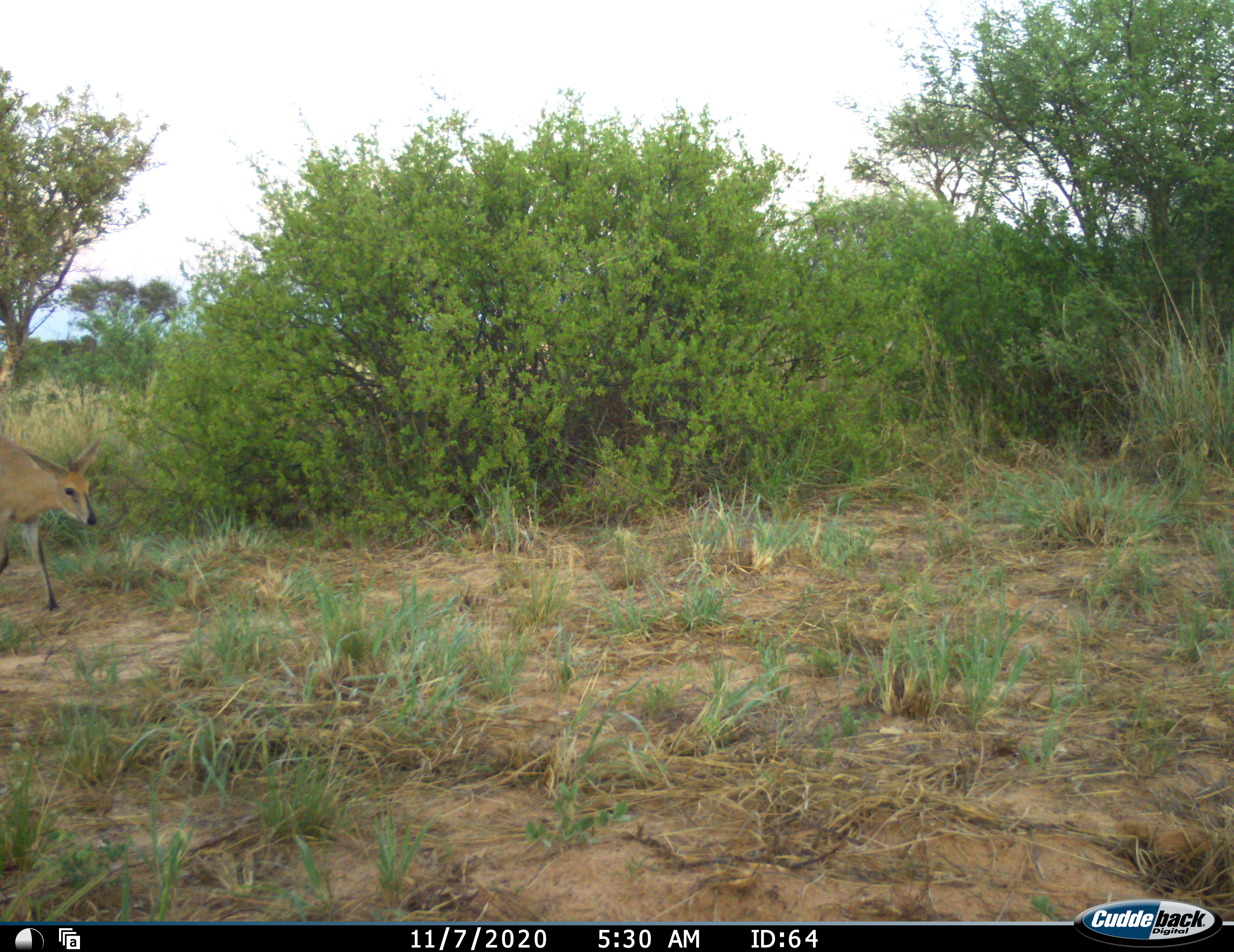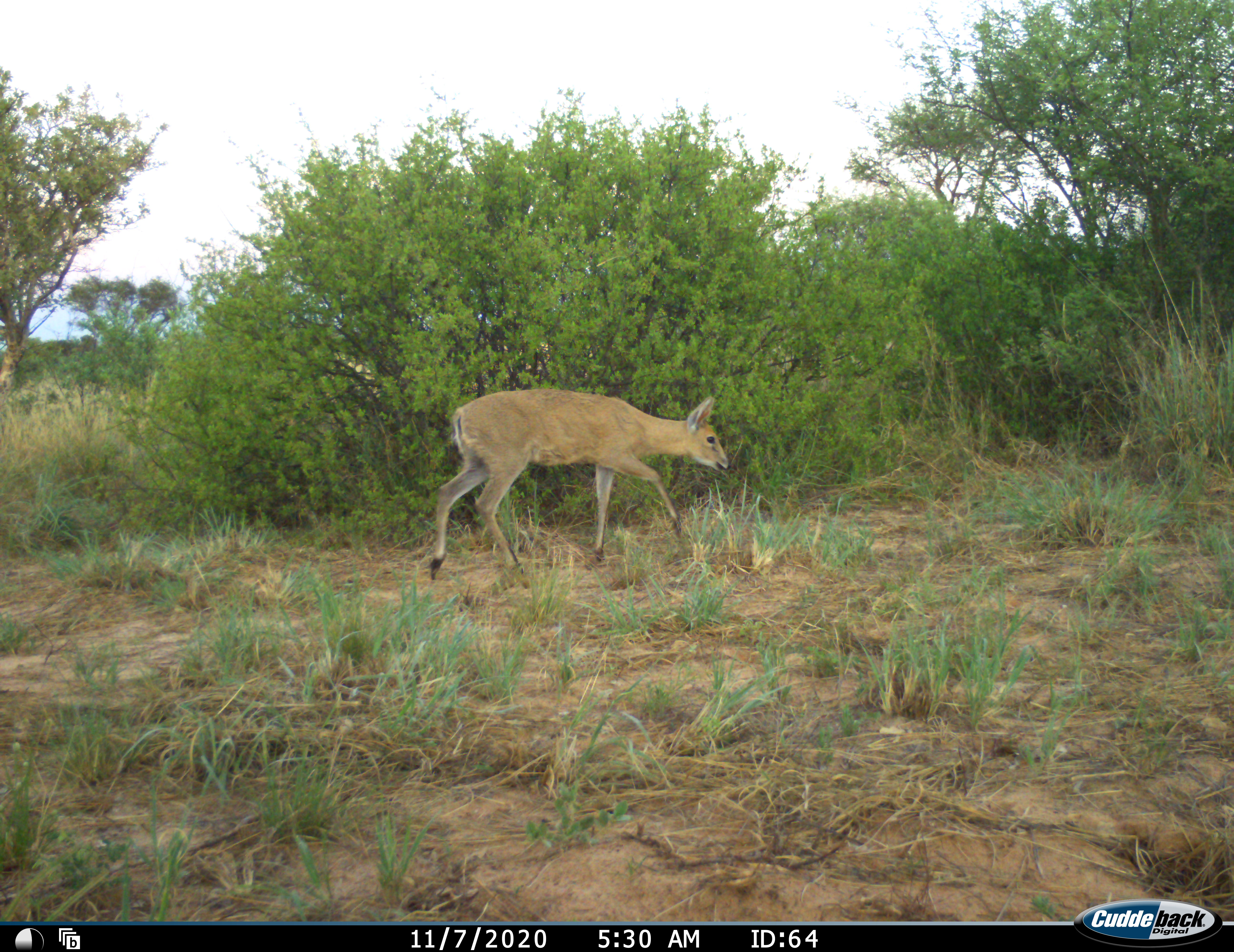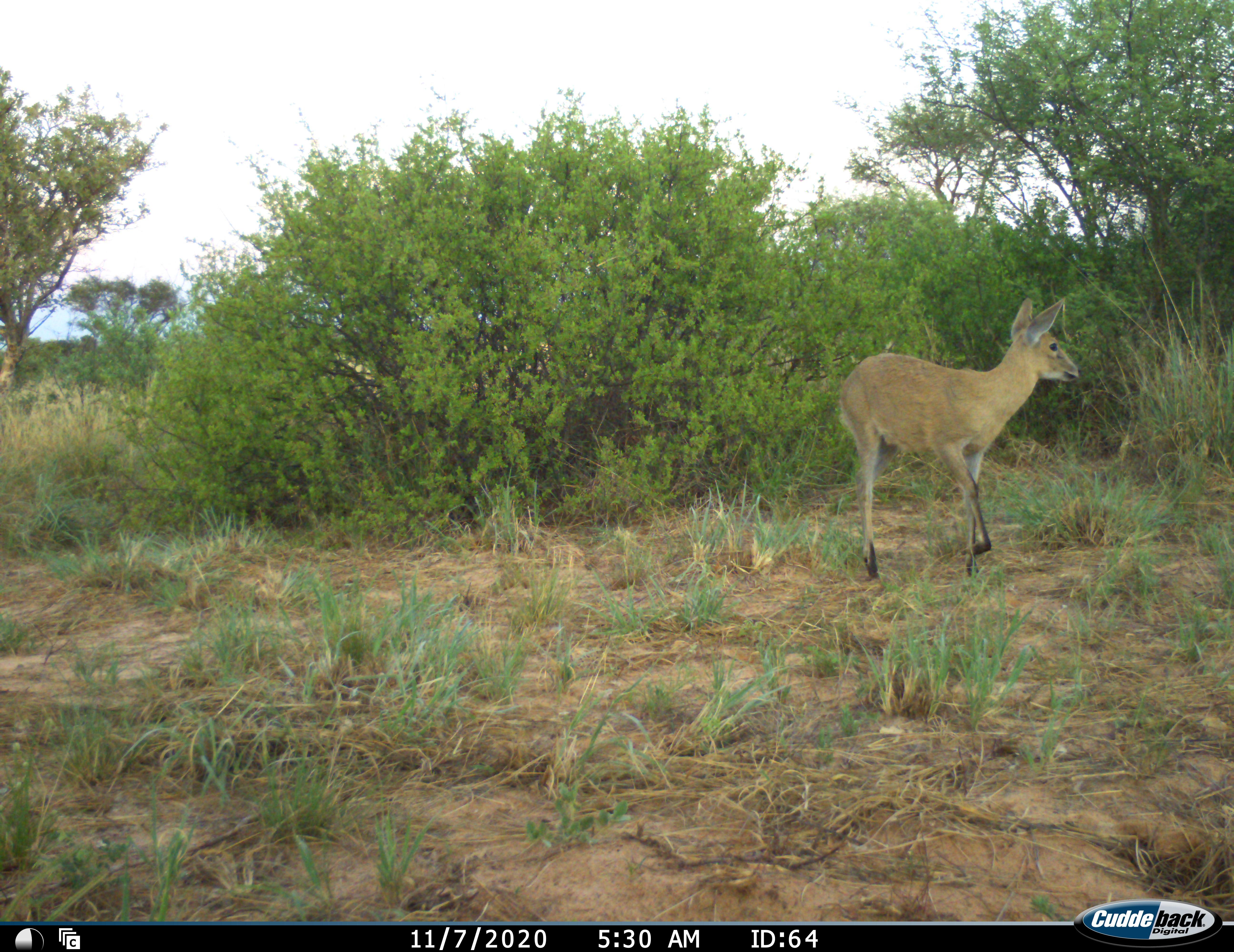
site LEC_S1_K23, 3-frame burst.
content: unidentified animal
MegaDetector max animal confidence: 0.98